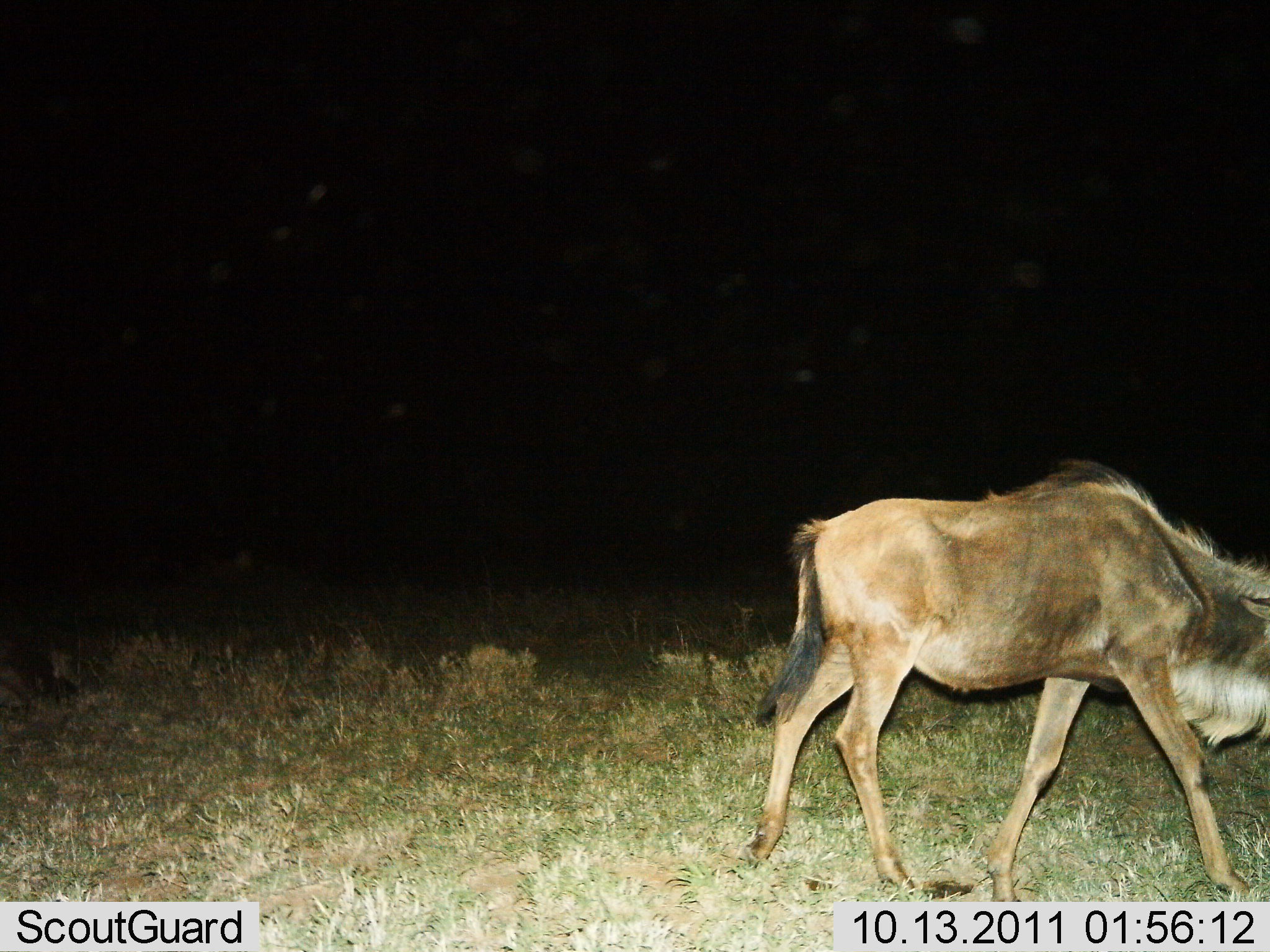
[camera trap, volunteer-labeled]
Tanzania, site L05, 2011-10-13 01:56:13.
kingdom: Animalia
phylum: Chordata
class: Mammalia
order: Artiodactyla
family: Bovidae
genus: Connochaetes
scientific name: Connochaetes taurinus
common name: blue wildebeest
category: wildebeest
Wildebeest (blue wildebeest) (Connochaetes taurinus), count 1. Behavior (volunteer vote fractions): standing 33%, resting 0%, moving 67%, interacting 0%. Young present (vote fraction): 0%. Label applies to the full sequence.